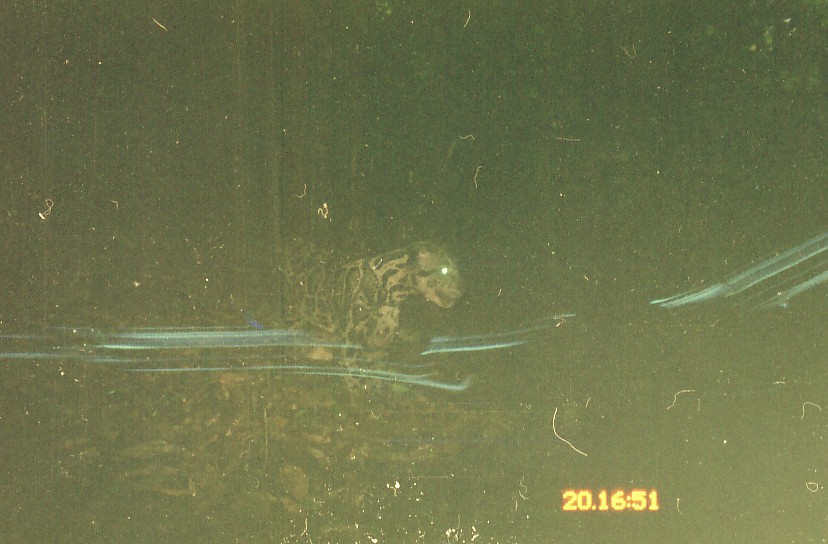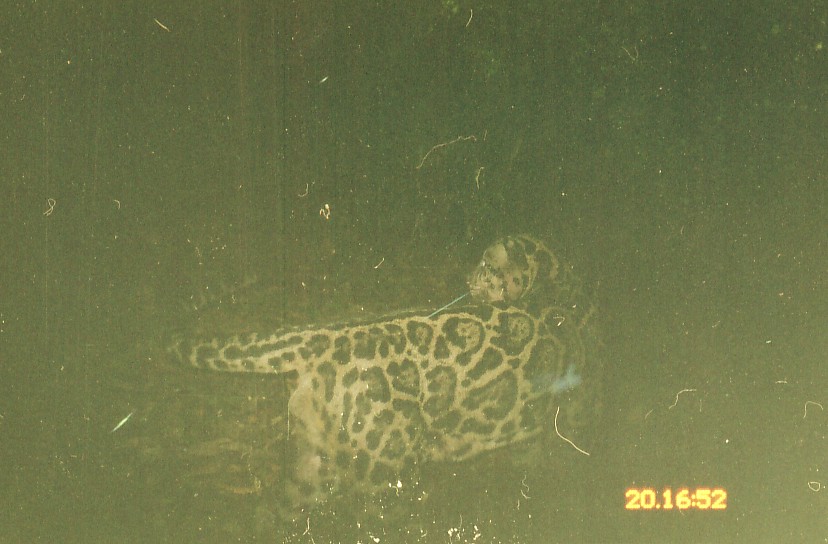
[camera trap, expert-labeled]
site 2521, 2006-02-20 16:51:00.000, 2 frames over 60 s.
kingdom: Animalia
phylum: Chordata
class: Mammalia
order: Carnivora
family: Felidae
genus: Neofelis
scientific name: Neofelis nebulosa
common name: mainland clouded leopard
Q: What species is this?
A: Neofelis nebulosa (mainland clouded leopard).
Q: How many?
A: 1.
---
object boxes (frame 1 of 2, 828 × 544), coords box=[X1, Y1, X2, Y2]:
neofelis nebulosa: box=[264, 235, 467, 411]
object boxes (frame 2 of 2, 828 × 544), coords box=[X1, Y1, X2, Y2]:
neofelis nebulosa: box=[160, 232, 607, 544]